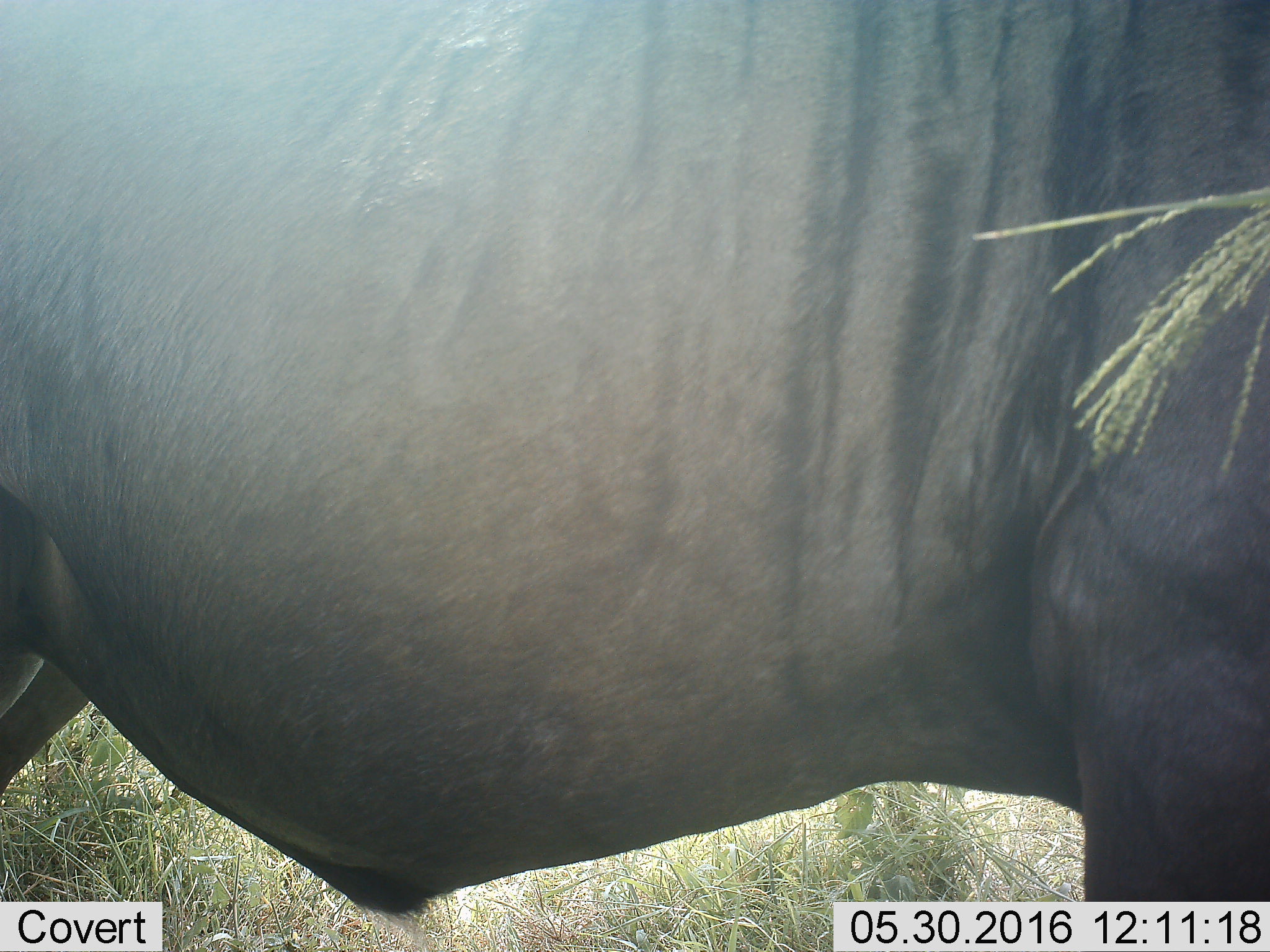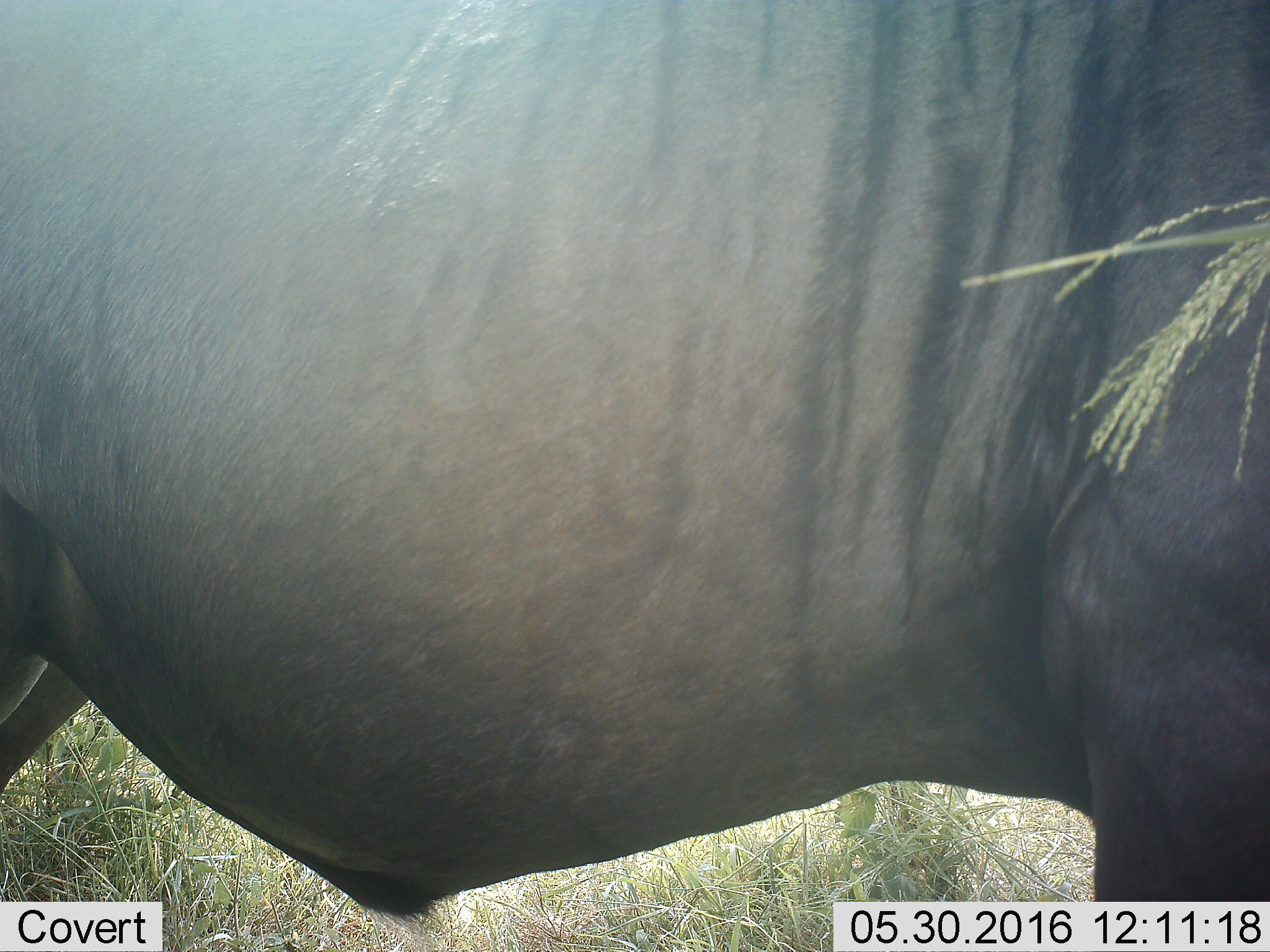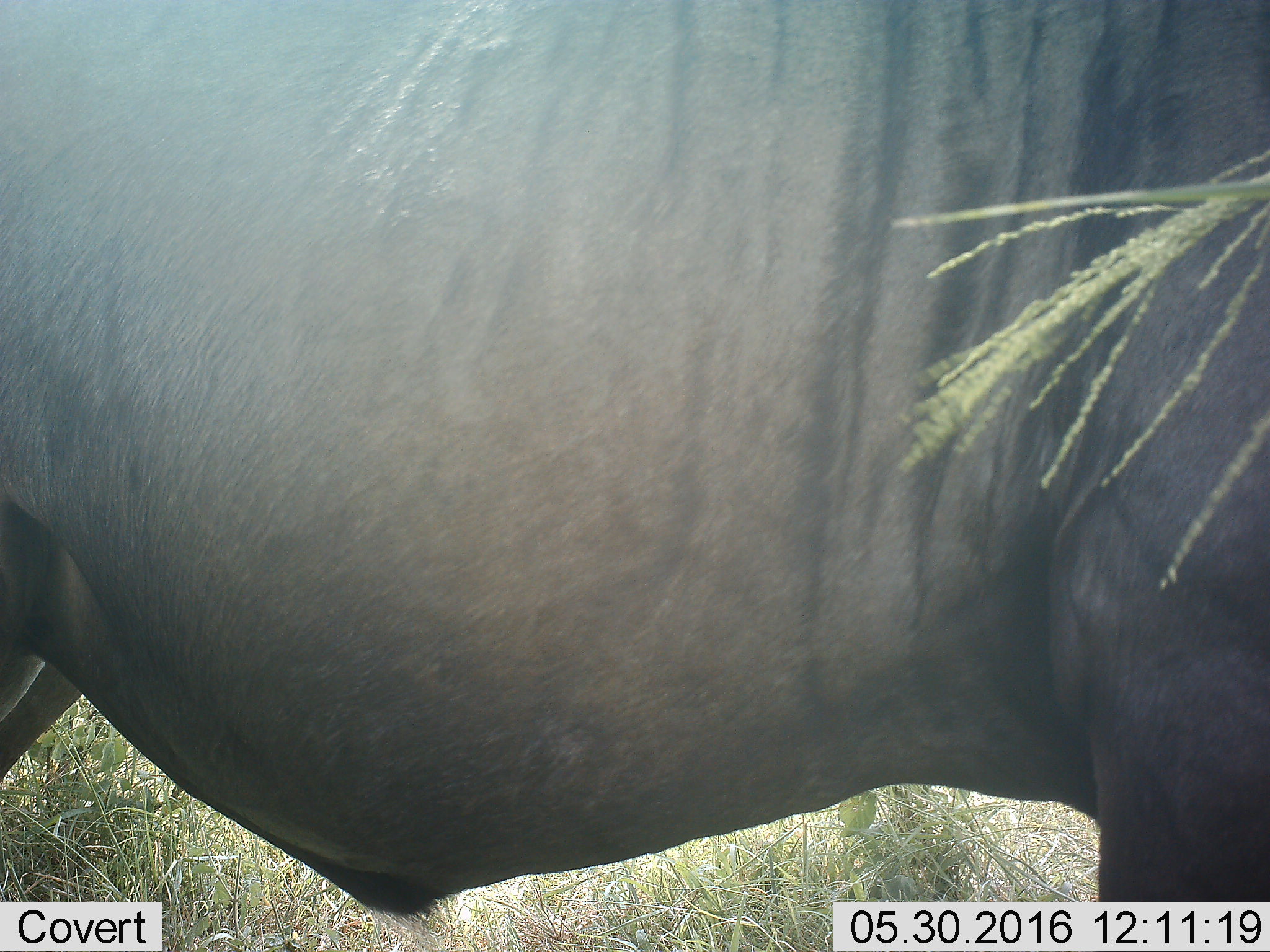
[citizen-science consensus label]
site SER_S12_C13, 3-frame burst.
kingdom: Animalia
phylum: Chordata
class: Mammalia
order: Artiodactyla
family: Bovidae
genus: Connochaetes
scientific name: Connochaetes taurinus taurinus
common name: blue wildebeest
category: wildebeestblue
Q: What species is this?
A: Wildebeestblue (blue wildebeest) (Connochaetes taurinus taurinus).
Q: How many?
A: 1.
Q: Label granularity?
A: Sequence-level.